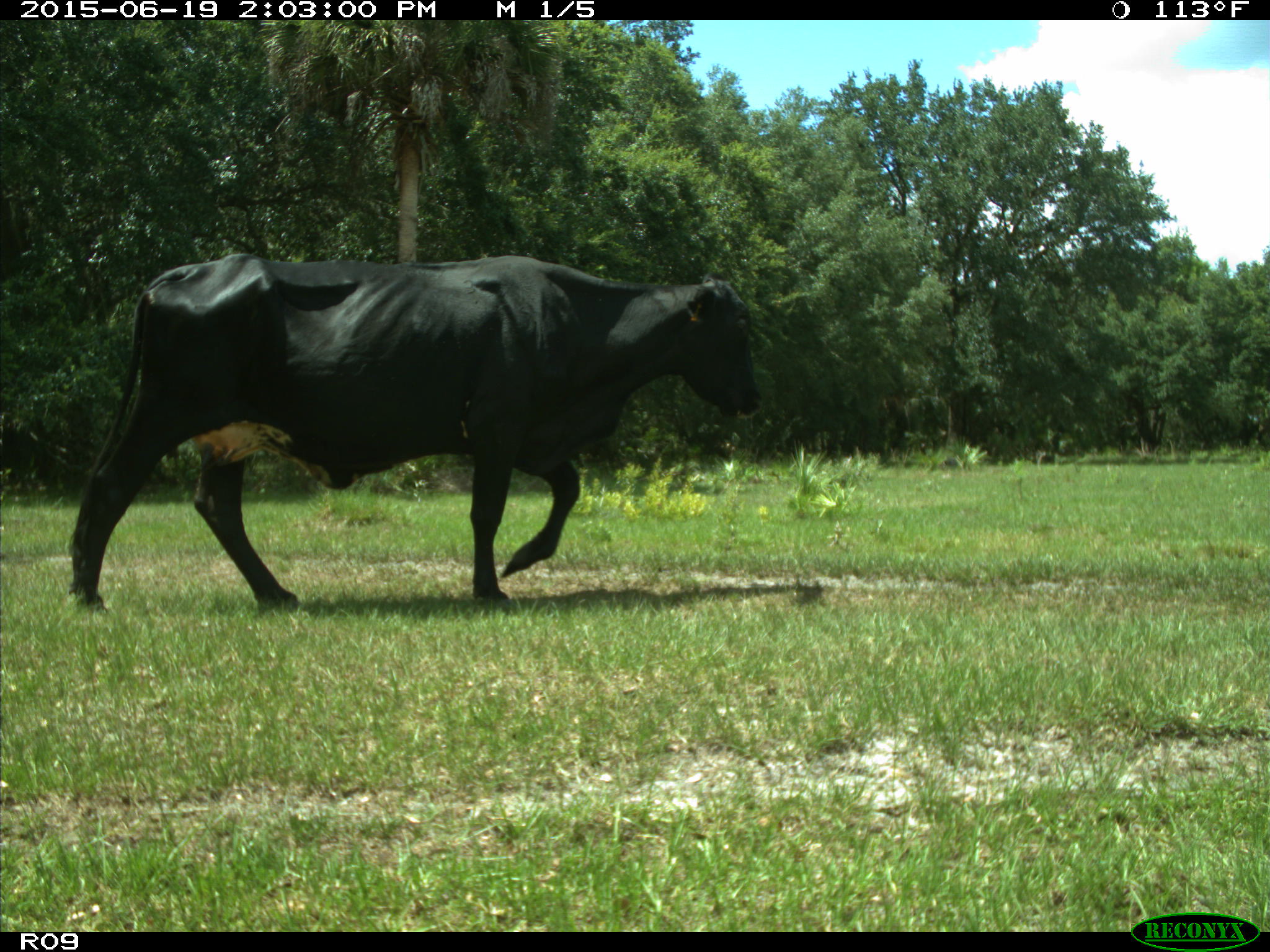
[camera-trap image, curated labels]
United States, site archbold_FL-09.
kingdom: Animalia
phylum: Chordata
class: Mammalia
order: Artiodactyla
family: Bovidae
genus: Bos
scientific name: Bos taurus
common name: domestic cow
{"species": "Bos taurus (domestic cow)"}